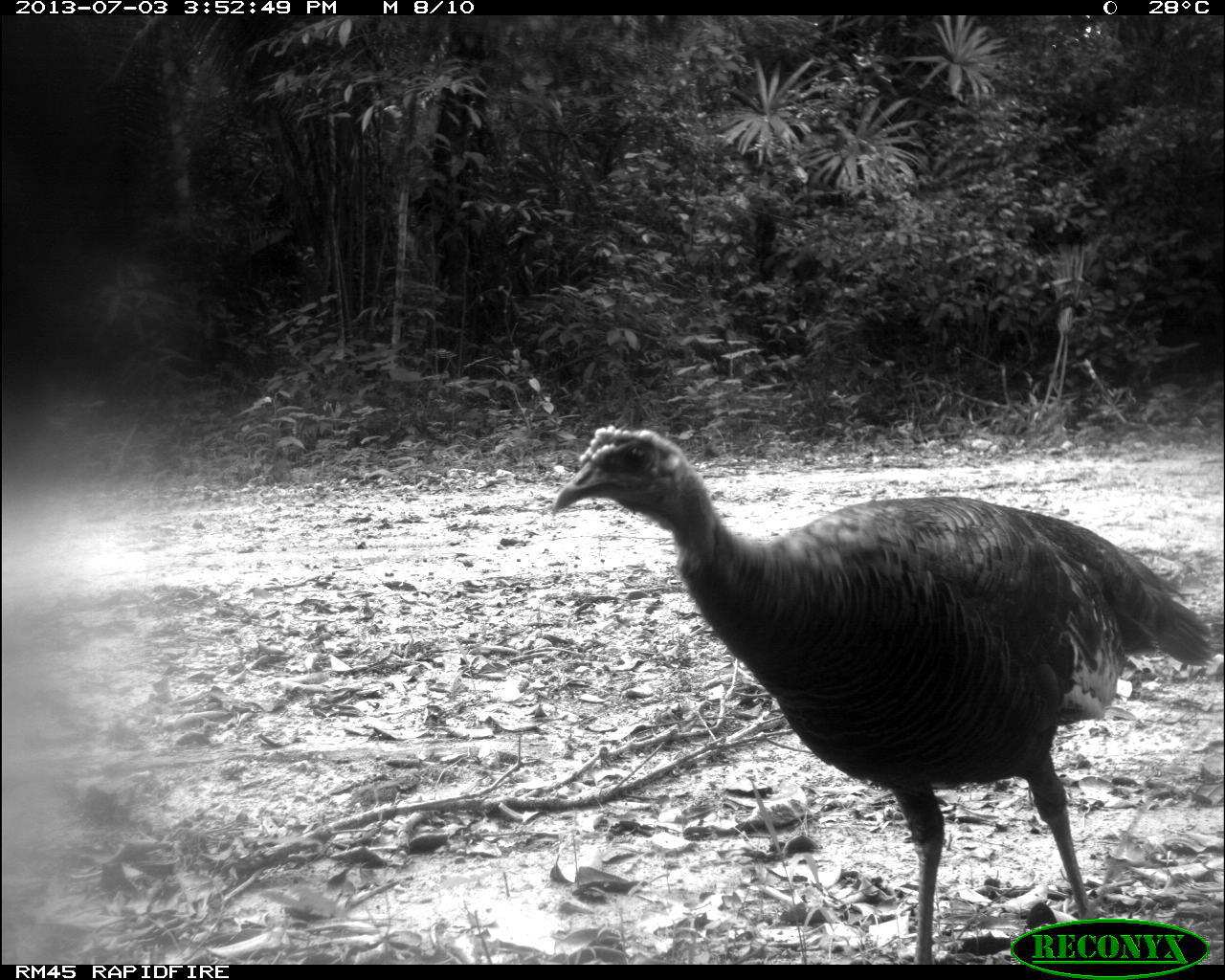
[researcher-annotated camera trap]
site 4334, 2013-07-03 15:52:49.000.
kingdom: Animalia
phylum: Chordata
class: Aves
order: Galliformes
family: Phasianidae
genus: Meleagris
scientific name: Meleagris ocellata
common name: ocellated turkey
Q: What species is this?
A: Meleagris ocellata (ocellated turkey).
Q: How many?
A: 1.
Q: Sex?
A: Male.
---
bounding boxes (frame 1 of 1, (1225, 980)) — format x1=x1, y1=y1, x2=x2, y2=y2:
meleagris ocellata: x1=545, y1=419, x2=1214, y2=962